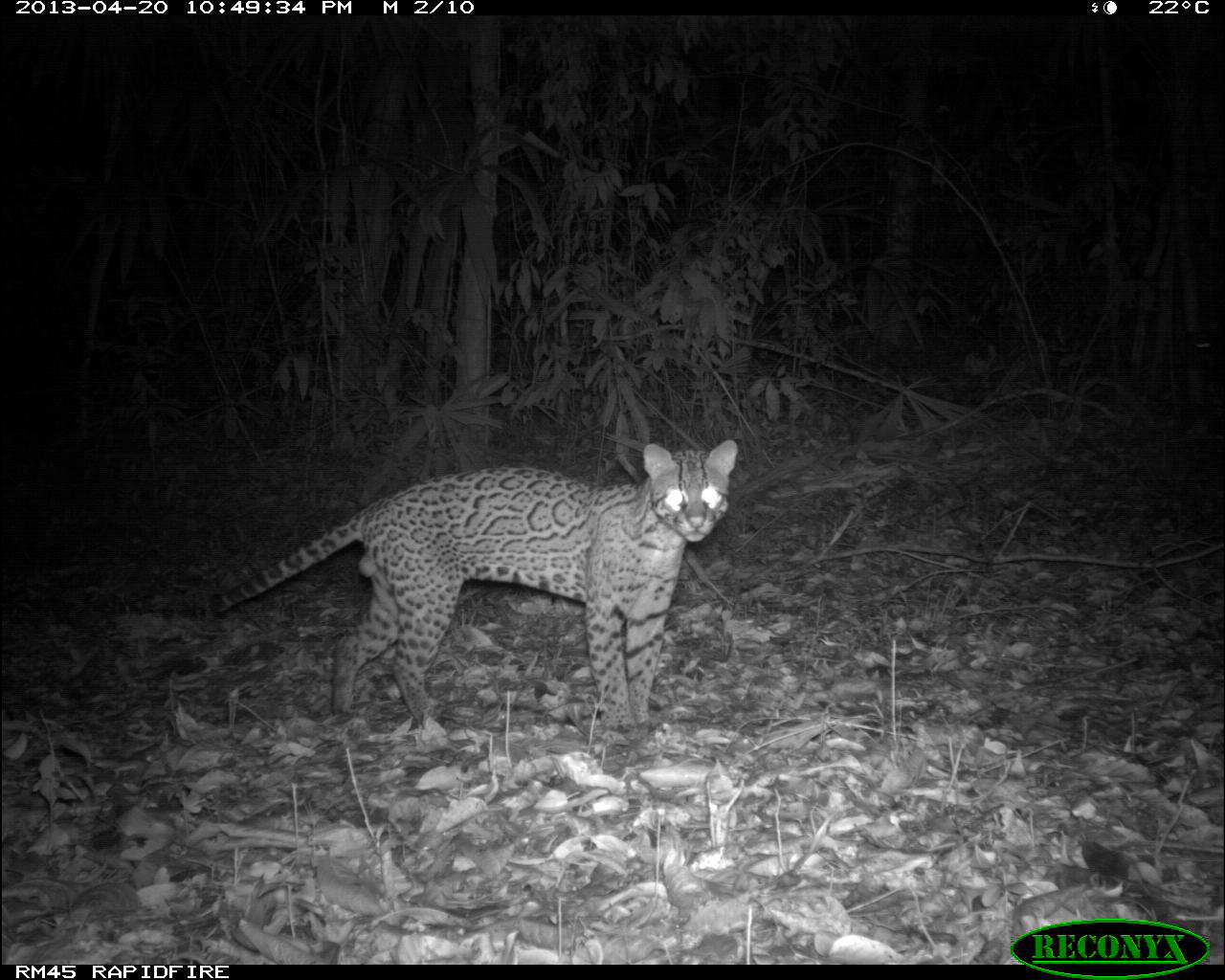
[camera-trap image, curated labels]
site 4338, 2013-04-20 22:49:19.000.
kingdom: Animalia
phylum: Chordata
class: Mammalia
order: Carnivora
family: Felidae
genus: Leopardus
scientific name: Leopardus pardalis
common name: ocelot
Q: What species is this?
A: Leopardus pardalis (ocelot).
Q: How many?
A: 1.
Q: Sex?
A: Male.